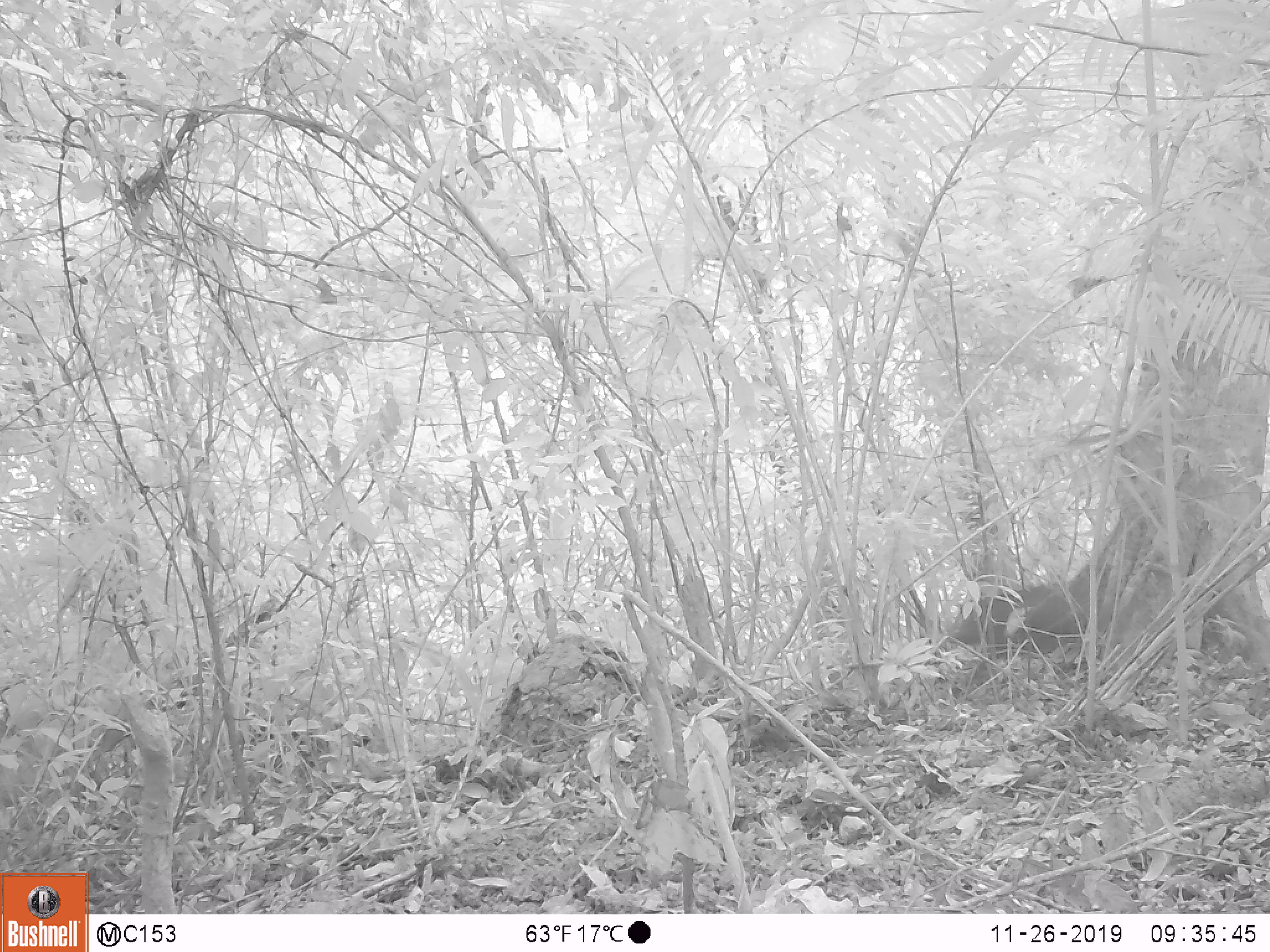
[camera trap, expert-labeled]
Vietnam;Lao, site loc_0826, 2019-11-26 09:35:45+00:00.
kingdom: Animalia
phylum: Chordata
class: Mammalia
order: Artiodactyla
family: Suidae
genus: Sus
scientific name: Sus scrofa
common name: eurasian wild pig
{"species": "eurasian wild pig (Sus scrofa)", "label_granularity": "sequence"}